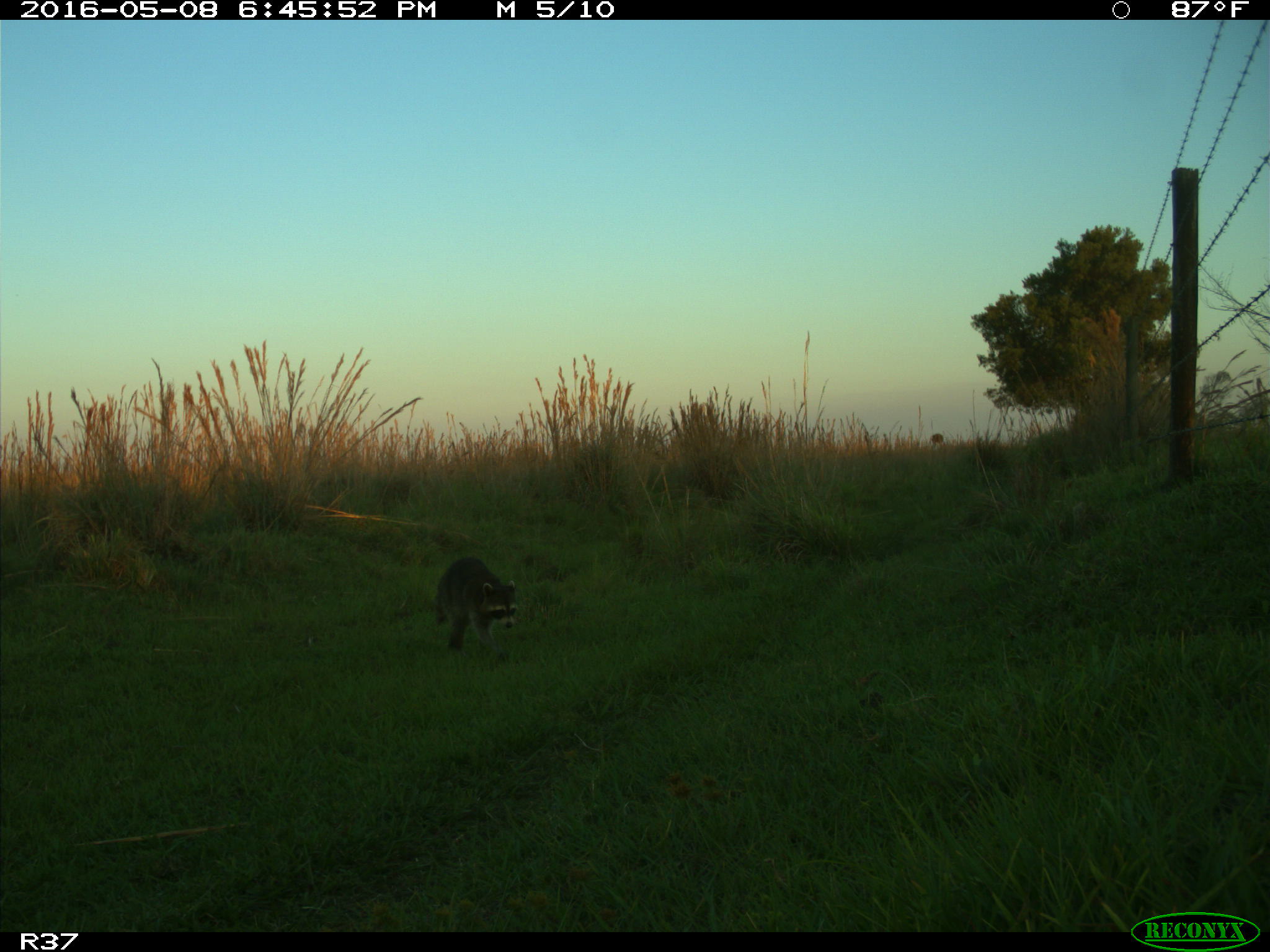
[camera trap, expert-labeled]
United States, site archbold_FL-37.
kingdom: Animalia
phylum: Chordata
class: Mammalia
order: Carnivora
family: Procyonidae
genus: Procyon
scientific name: Procyon lotor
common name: common raccoon